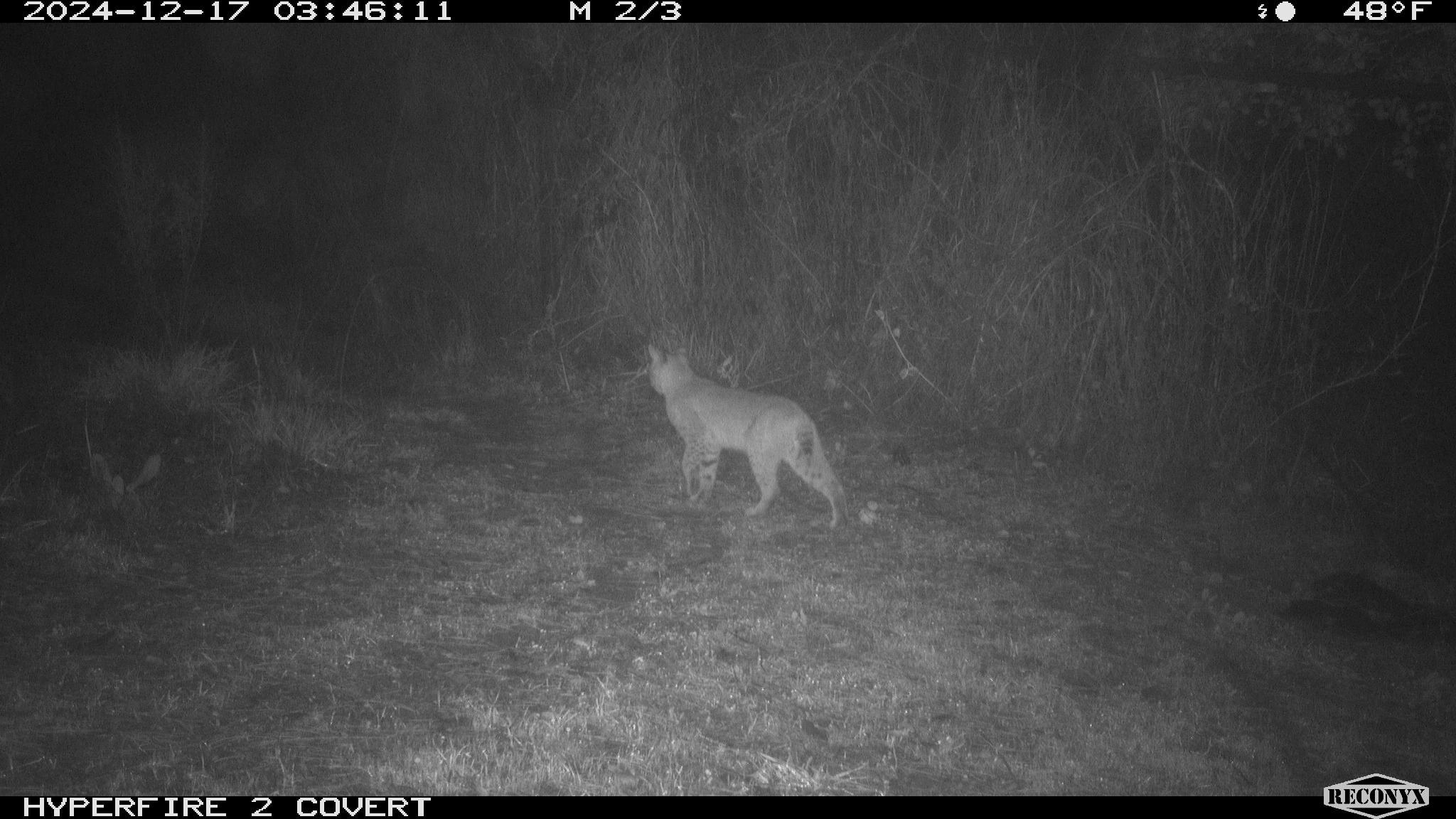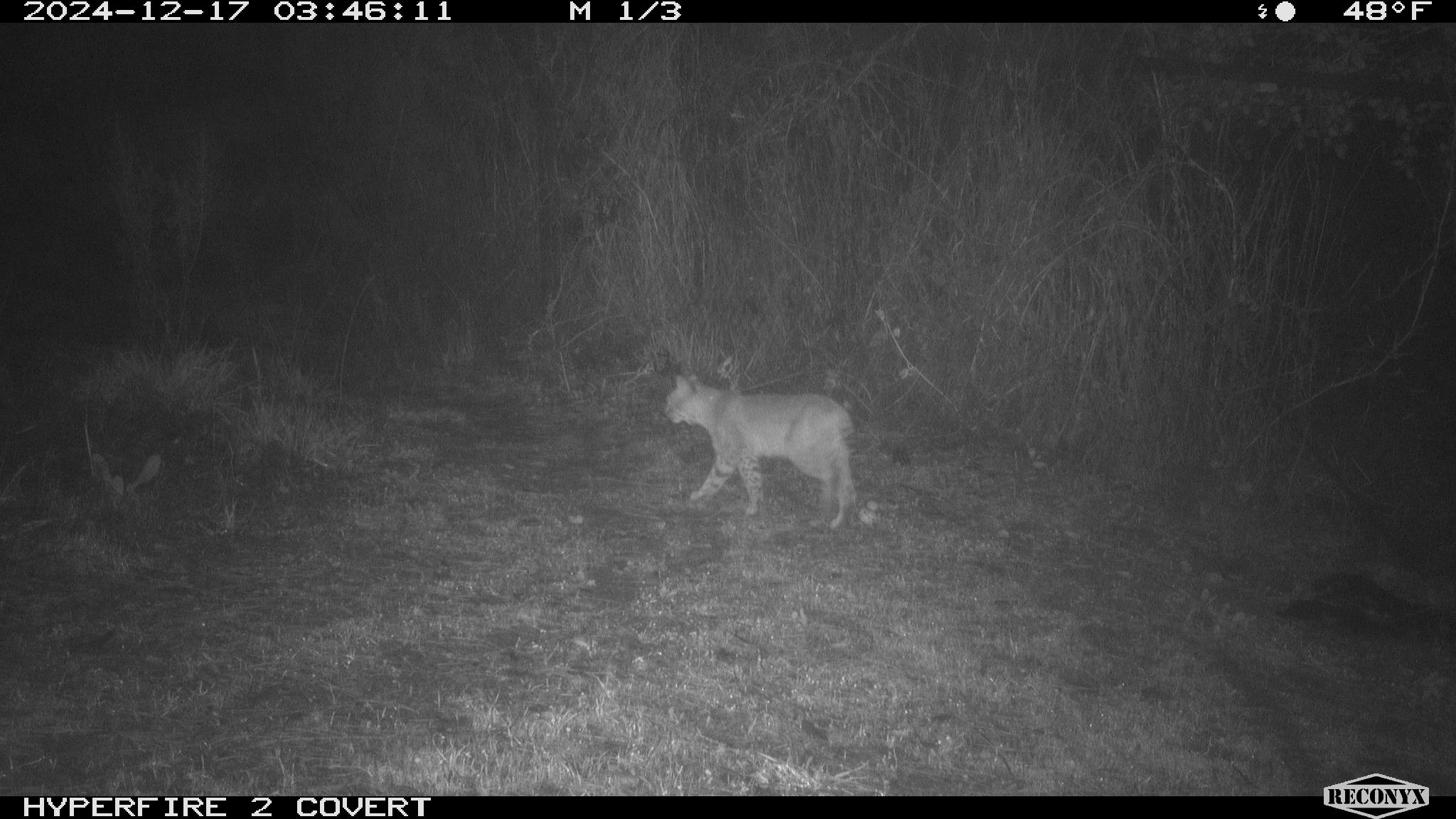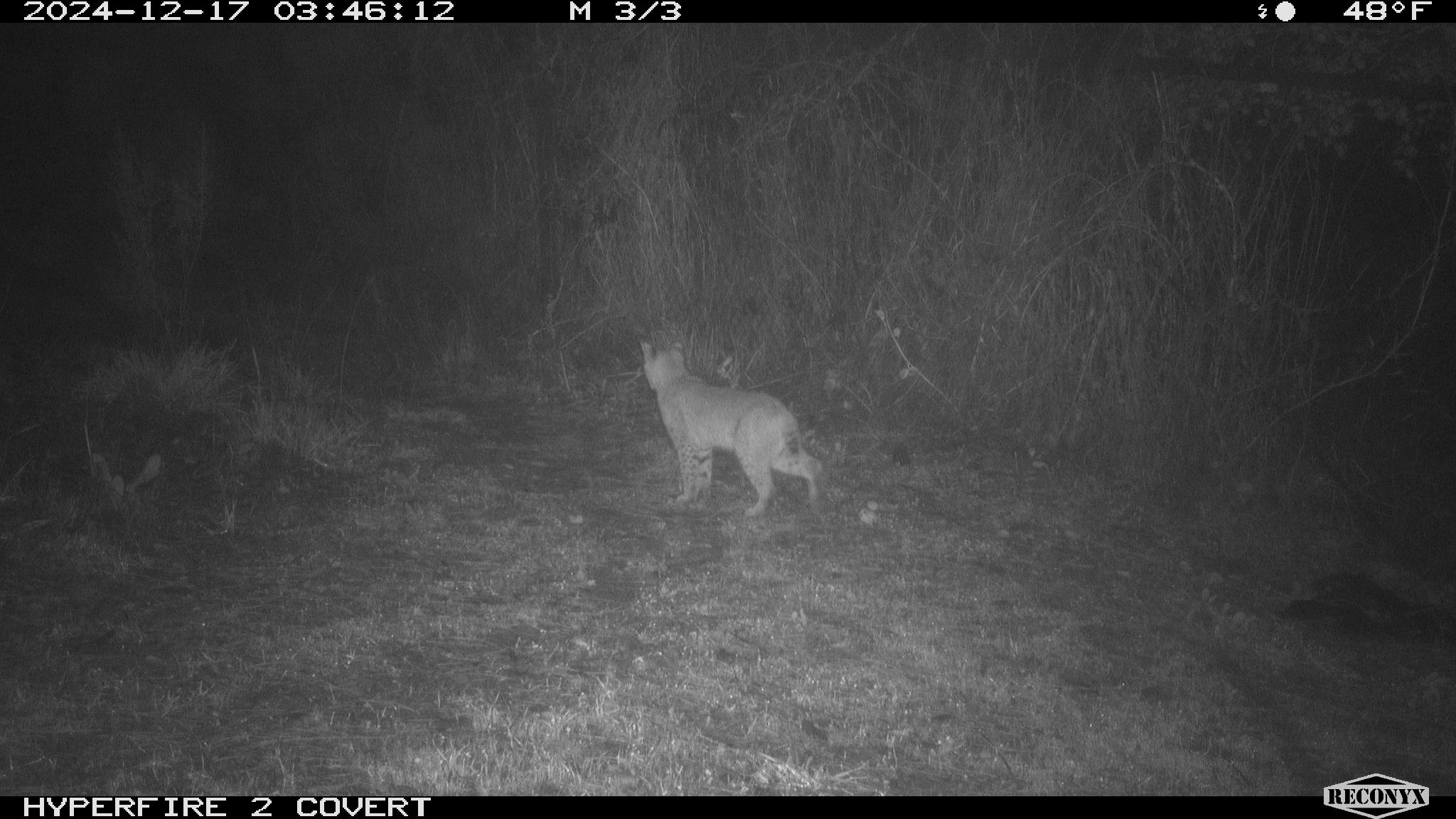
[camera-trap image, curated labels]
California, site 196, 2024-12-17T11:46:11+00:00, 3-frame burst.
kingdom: Animalia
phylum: Chordata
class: Mammalia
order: Carnivora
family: Felidae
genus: Lynx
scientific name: Lynx rufus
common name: bobcat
Bobcat (Lynx rufus).